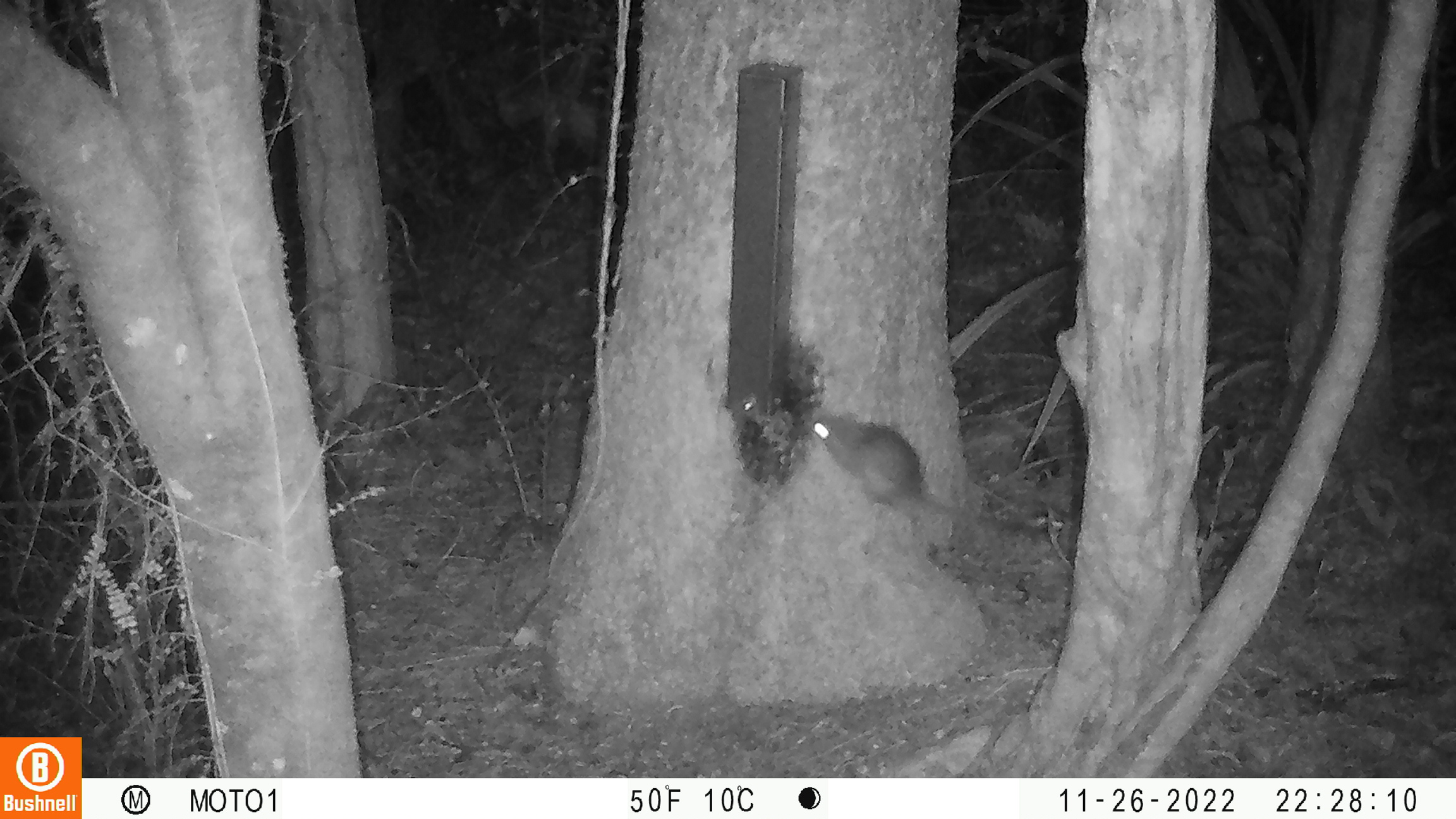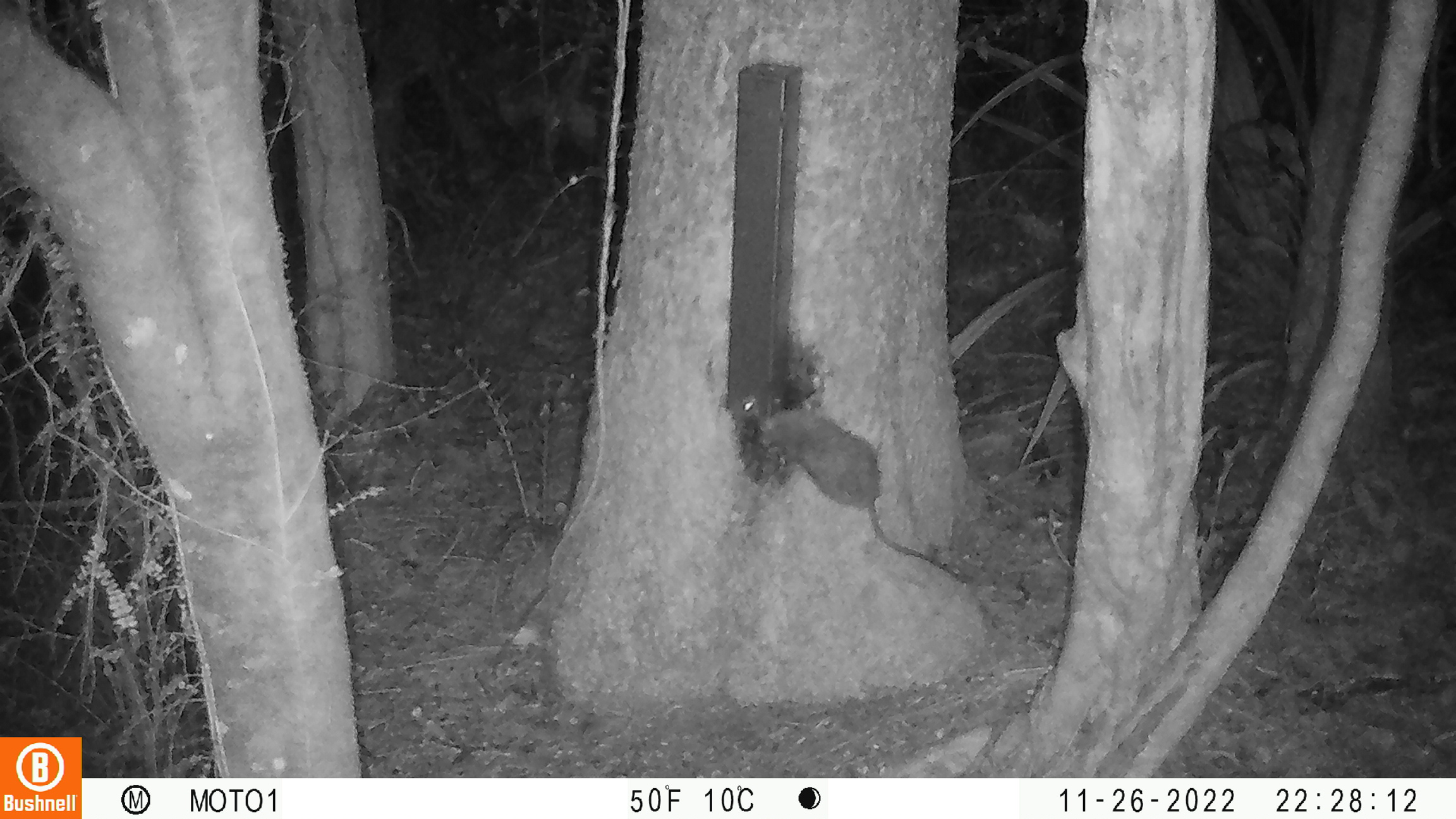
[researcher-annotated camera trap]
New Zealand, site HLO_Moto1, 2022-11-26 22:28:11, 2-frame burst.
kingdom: Animalia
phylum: Chordata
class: Mammalia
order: Rodentia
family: Muridae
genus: Rattus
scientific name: Rattus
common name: rat